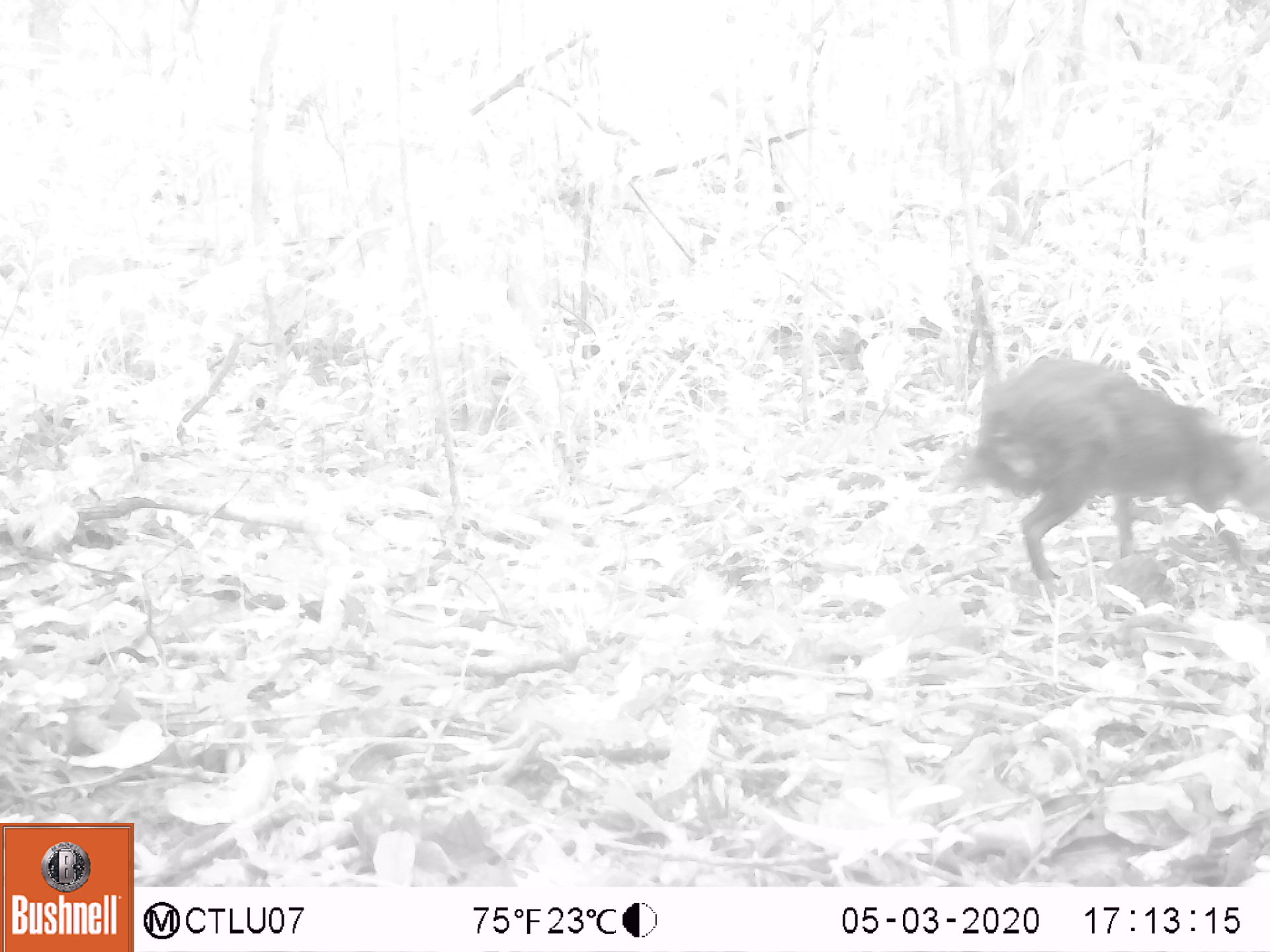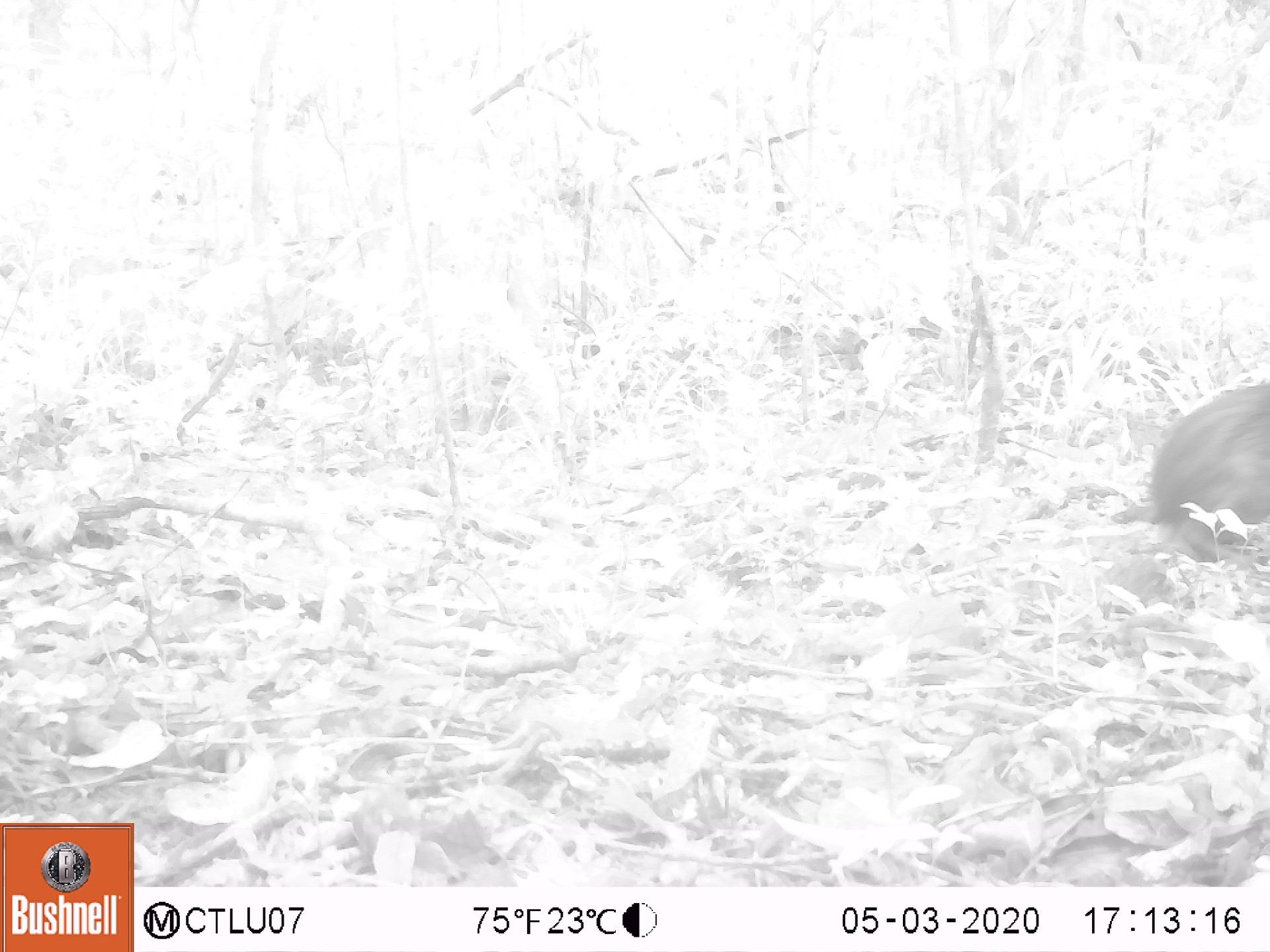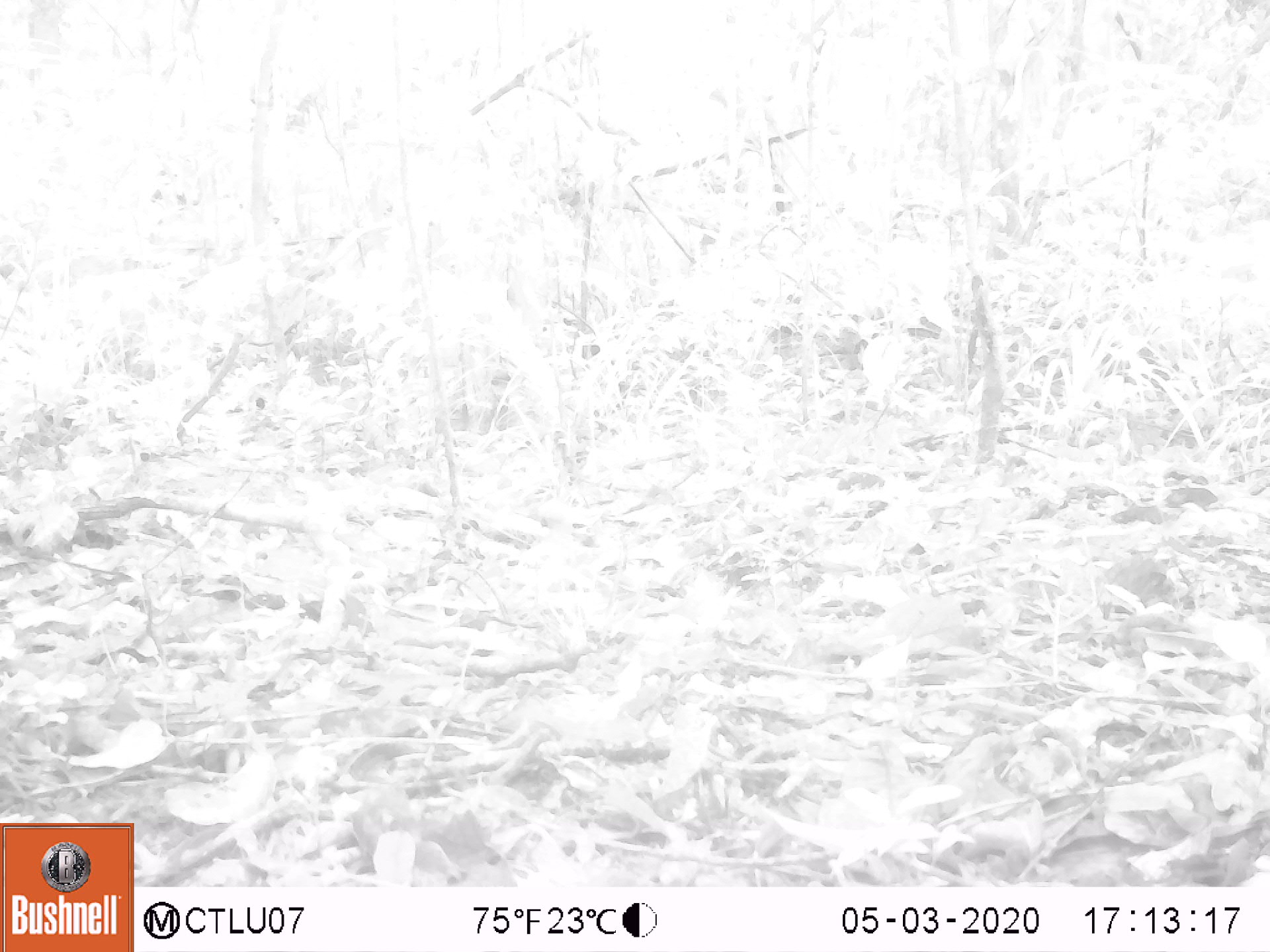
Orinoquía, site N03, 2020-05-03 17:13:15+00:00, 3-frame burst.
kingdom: Animalia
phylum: Chordata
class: Mammalia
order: Rodentia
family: Dasyproctidae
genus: Dasyprocta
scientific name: Dasyprocta fuliginosa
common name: black agouti